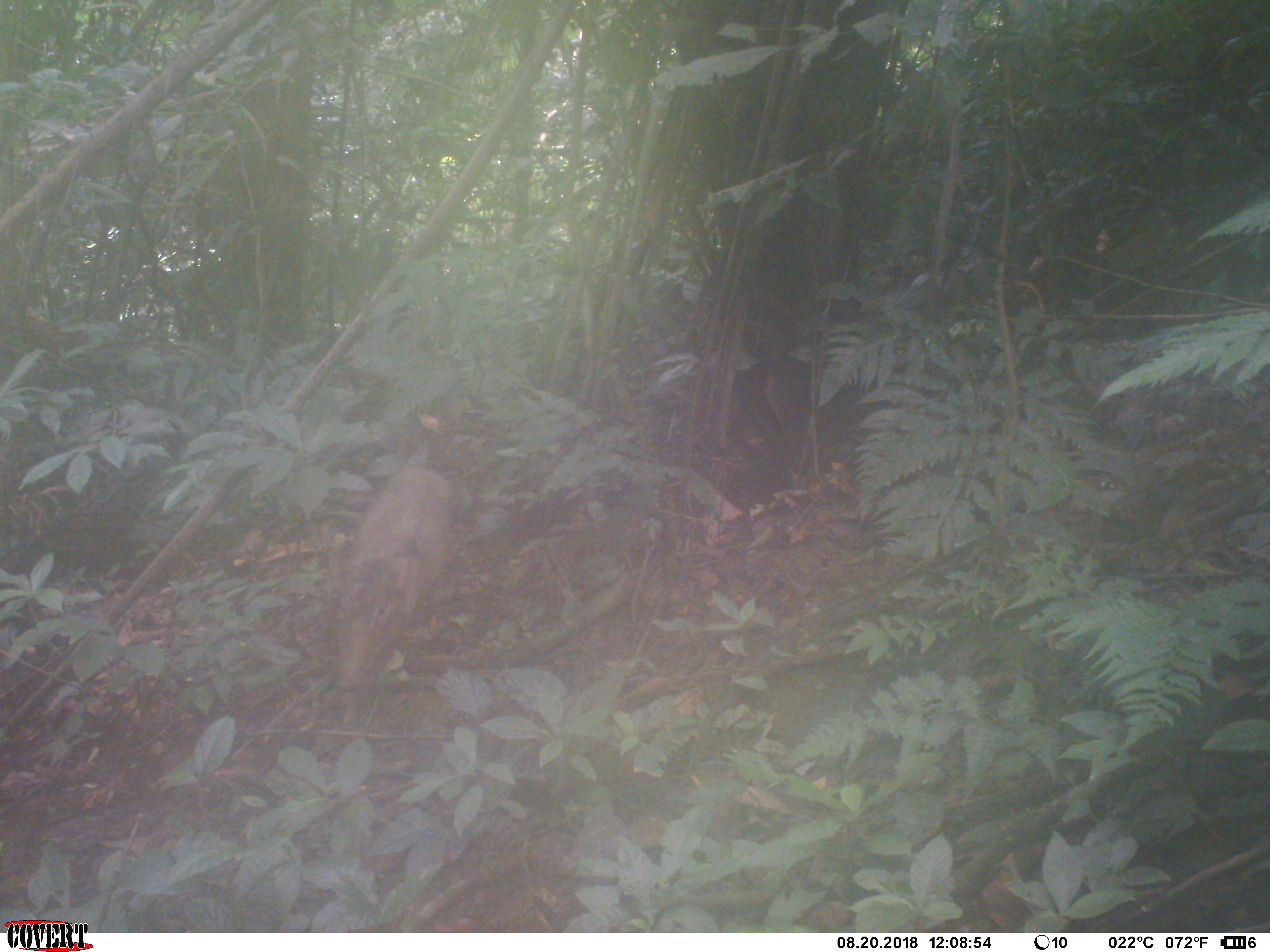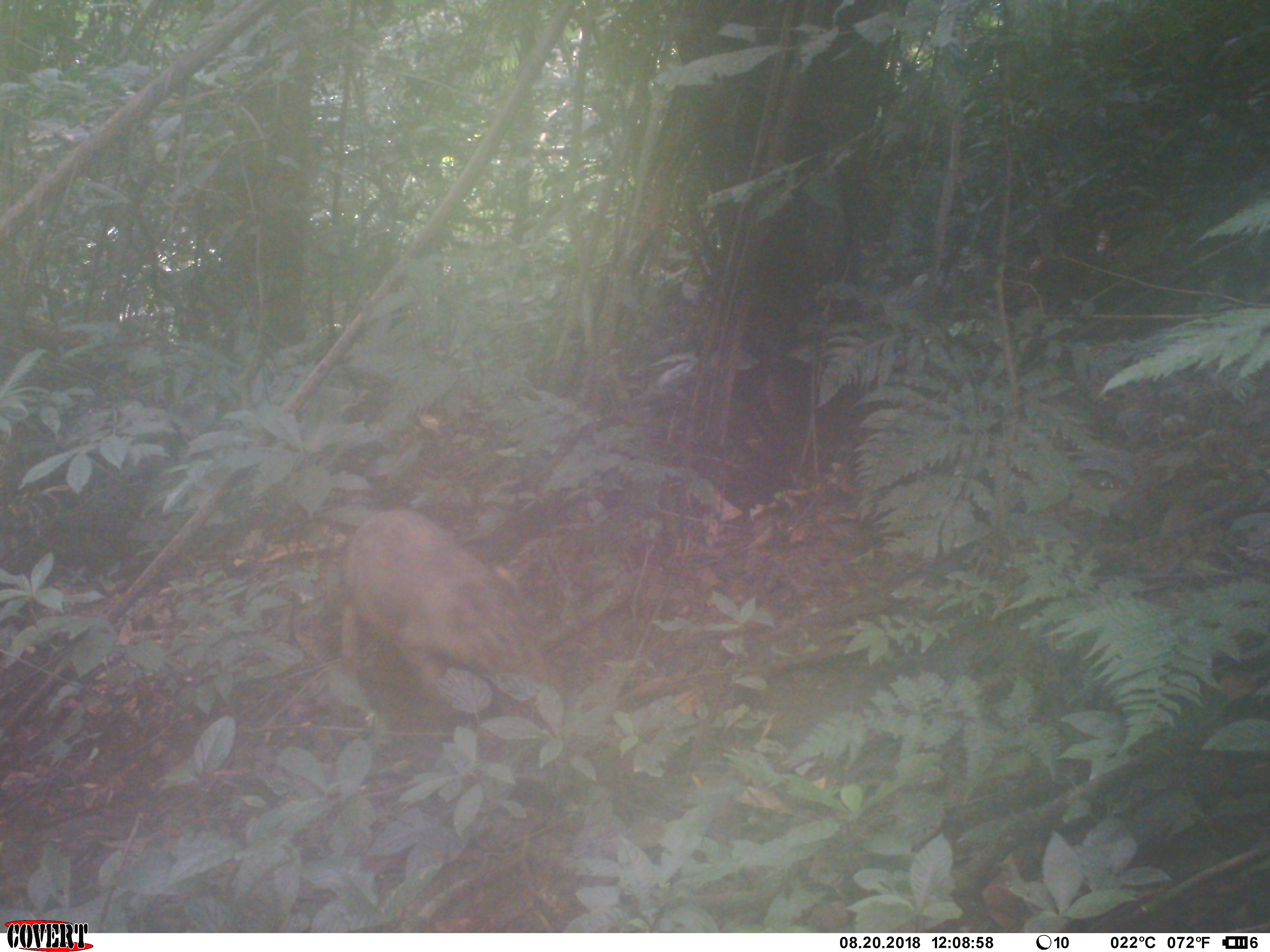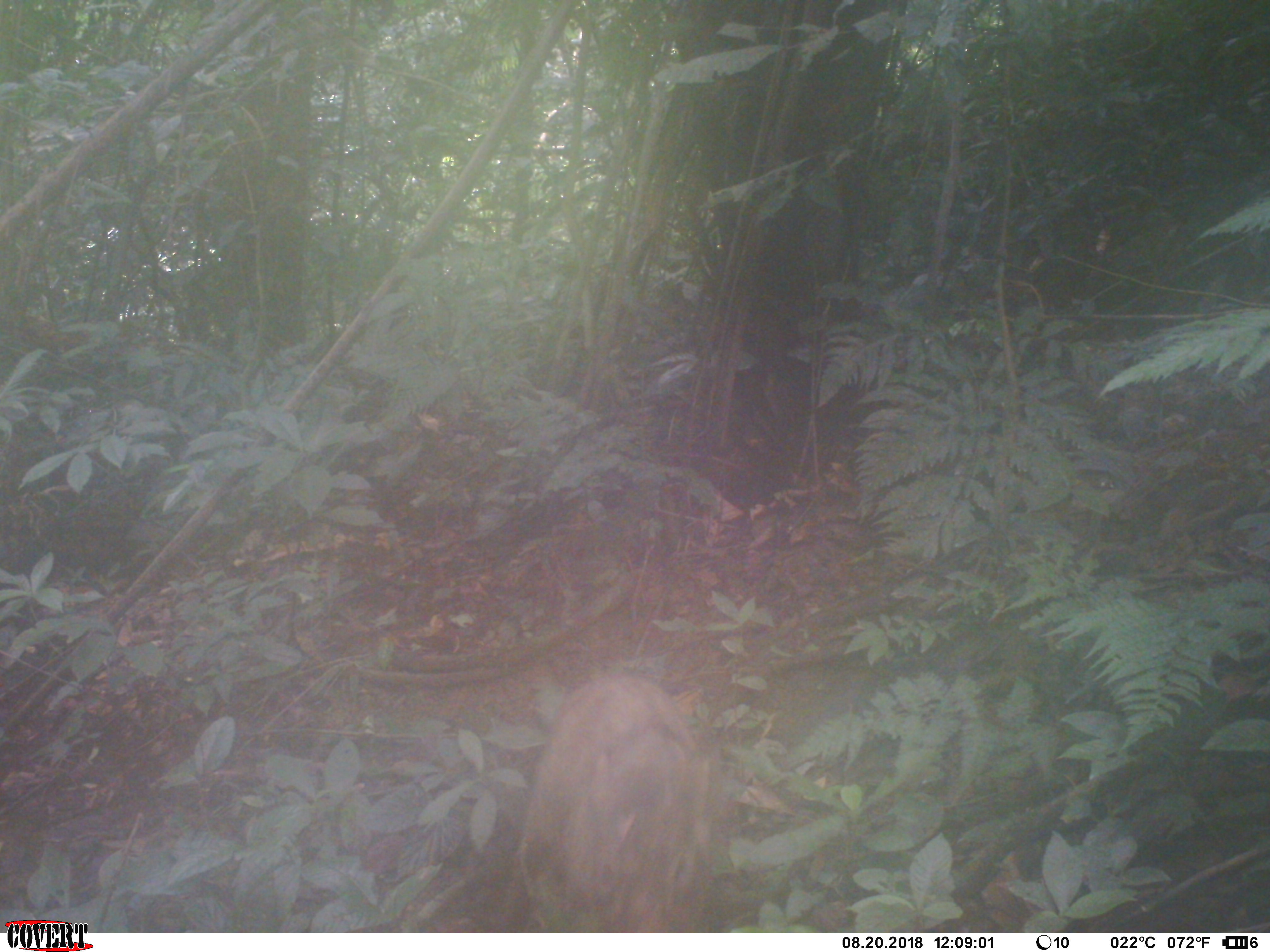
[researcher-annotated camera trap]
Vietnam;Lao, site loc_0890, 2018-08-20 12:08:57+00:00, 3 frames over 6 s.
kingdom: Animalia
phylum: Chordata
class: Mammalia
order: Artiodactyla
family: Suidae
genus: Sus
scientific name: Sus scrofa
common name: eurasian wild pig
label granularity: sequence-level